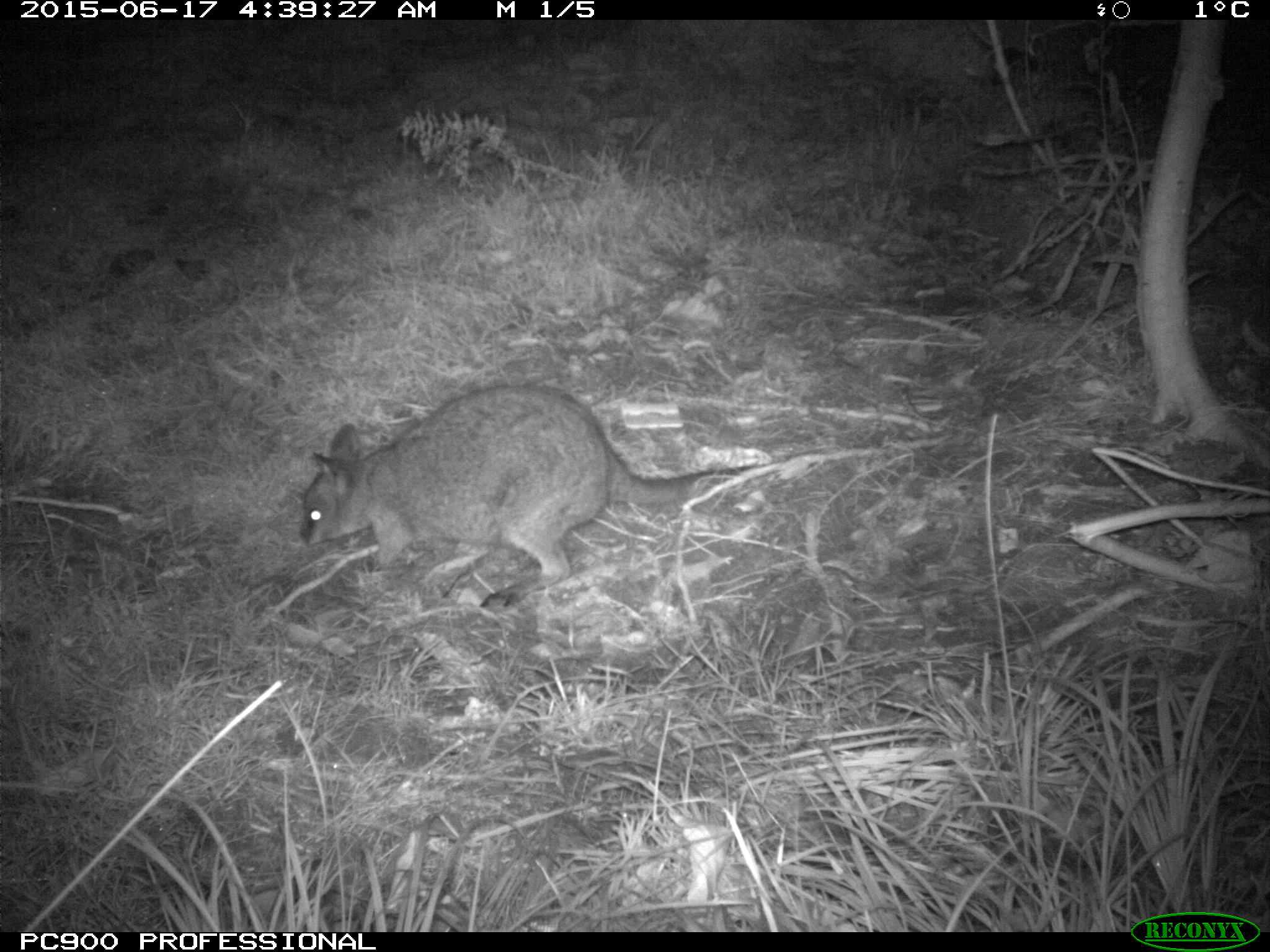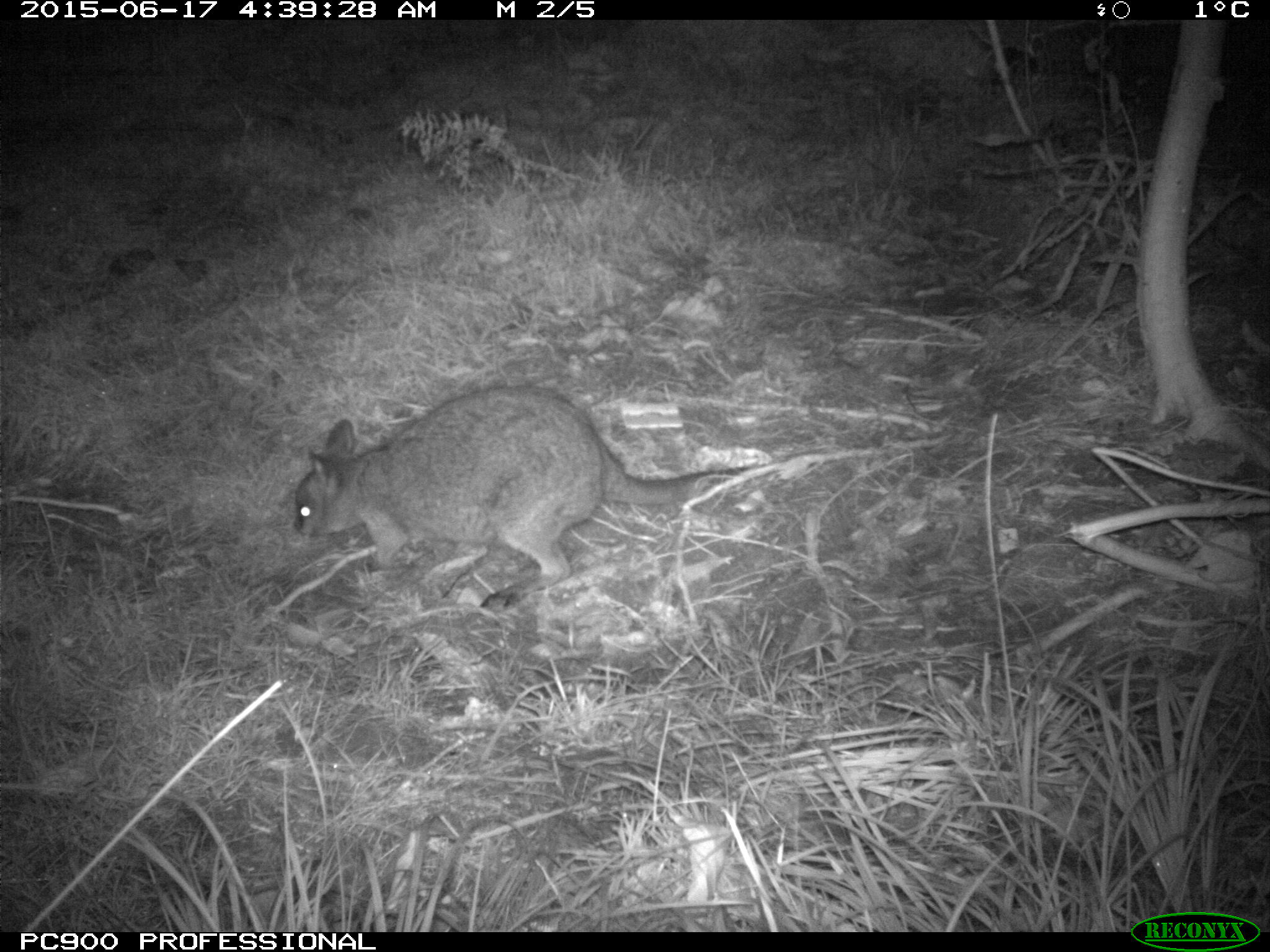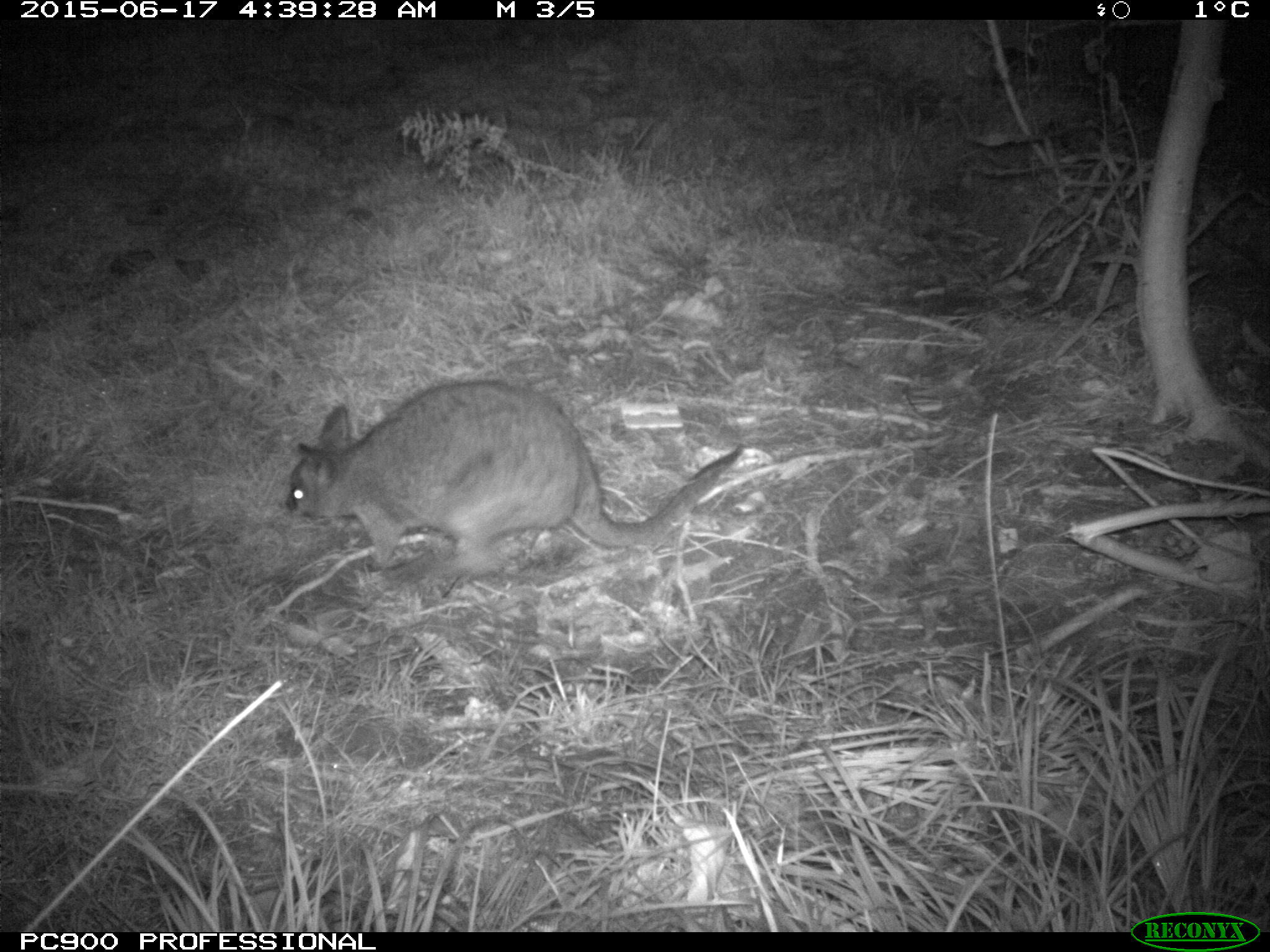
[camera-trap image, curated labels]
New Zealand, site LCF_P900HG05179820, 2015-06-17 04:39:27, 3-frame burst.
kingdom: Animalia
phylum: Chordata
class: Mammalia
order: Diprotodontia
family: Macropodidae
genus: Notamacropus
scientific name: Notamacropus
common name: wallaby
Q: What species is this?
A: Wallaby (Notamacropus).